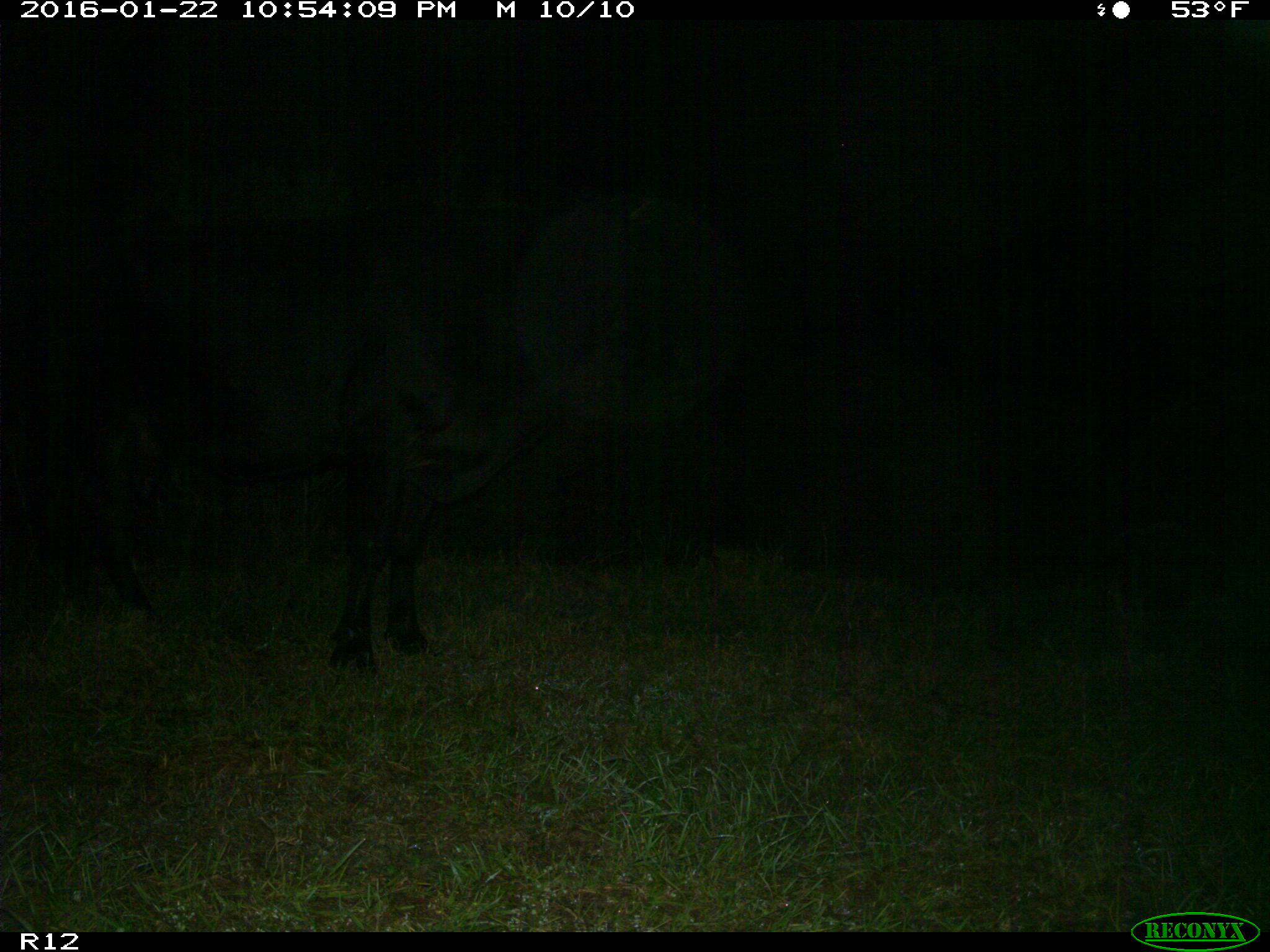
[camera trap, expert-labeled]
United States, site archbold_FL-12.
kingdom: Animalia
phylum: Chordata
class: Mammalia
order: Artiodactyla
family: Bovidae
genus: Bos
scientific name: Bos taurus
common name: domestic cow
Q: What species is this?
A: Bos taurus (domestic cow).